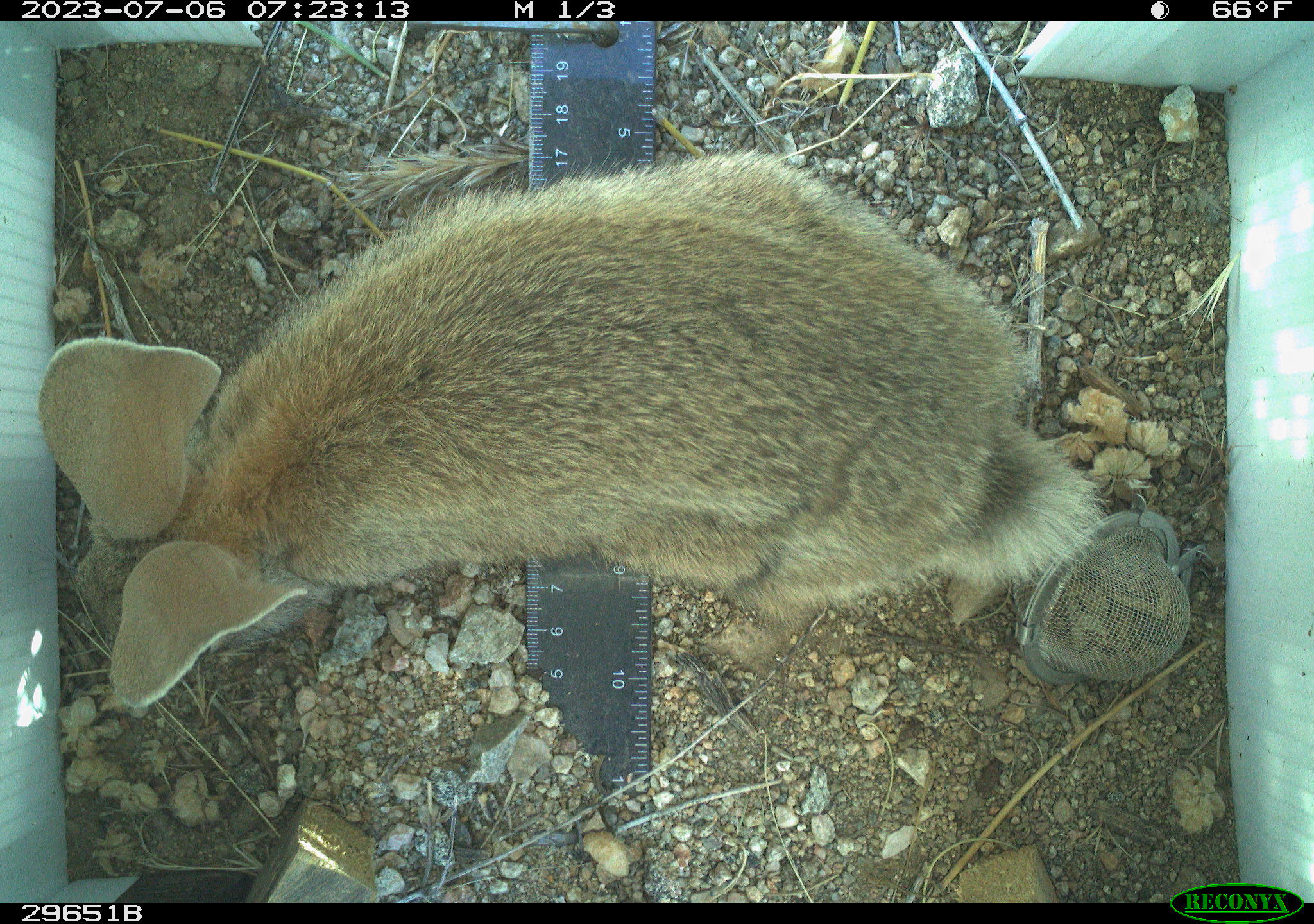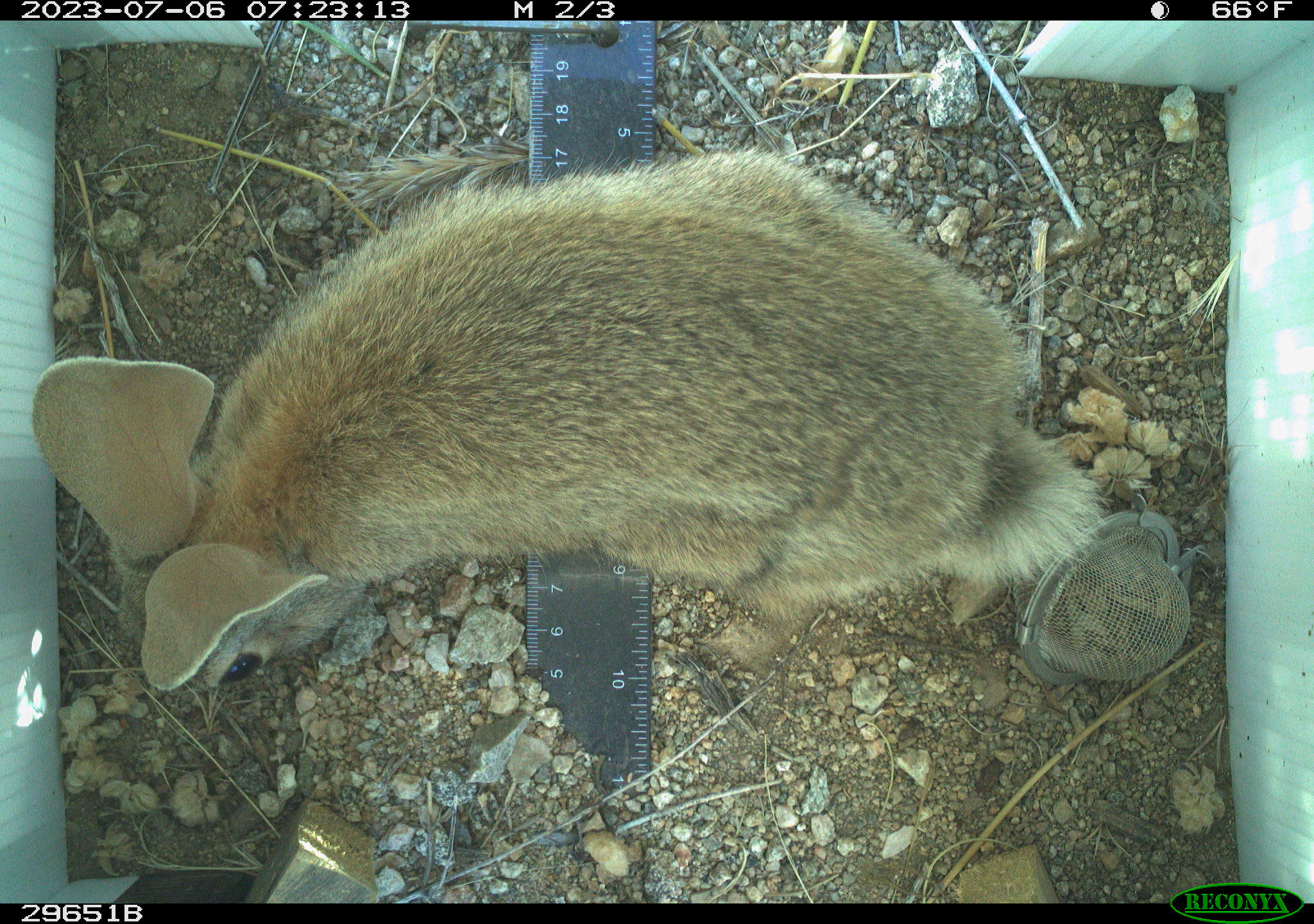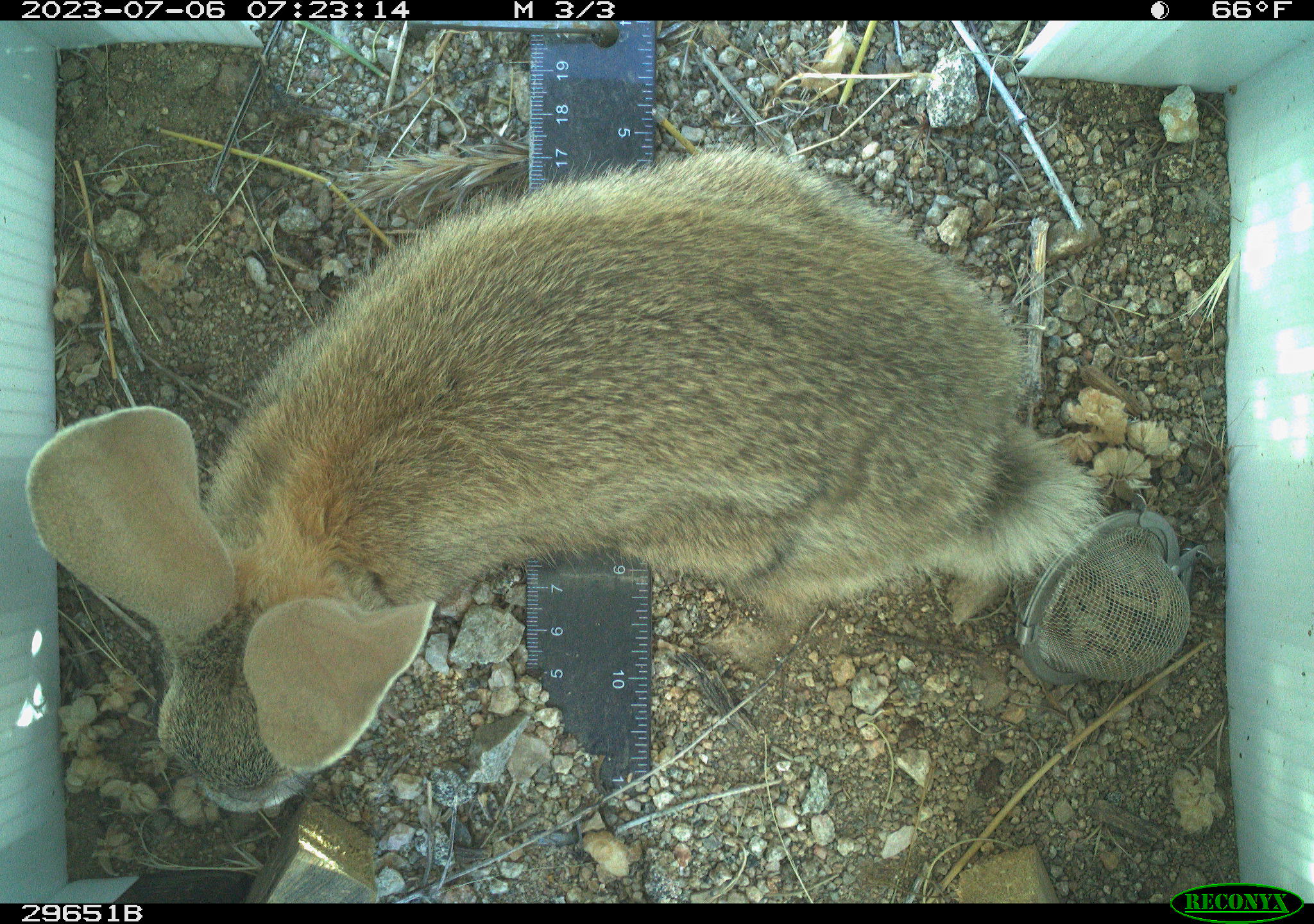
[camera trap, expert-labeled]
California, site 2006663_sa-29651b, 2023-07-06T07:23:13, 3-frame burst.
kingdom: Animalia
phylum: Chordata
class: Mammalia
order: Lagomorpha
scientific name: Lagomorpha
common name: hares, rabbits, and pikas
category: lagomorpha order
Lagomorpha order (hares, rabbits, and pikas) (Lagomorpha).